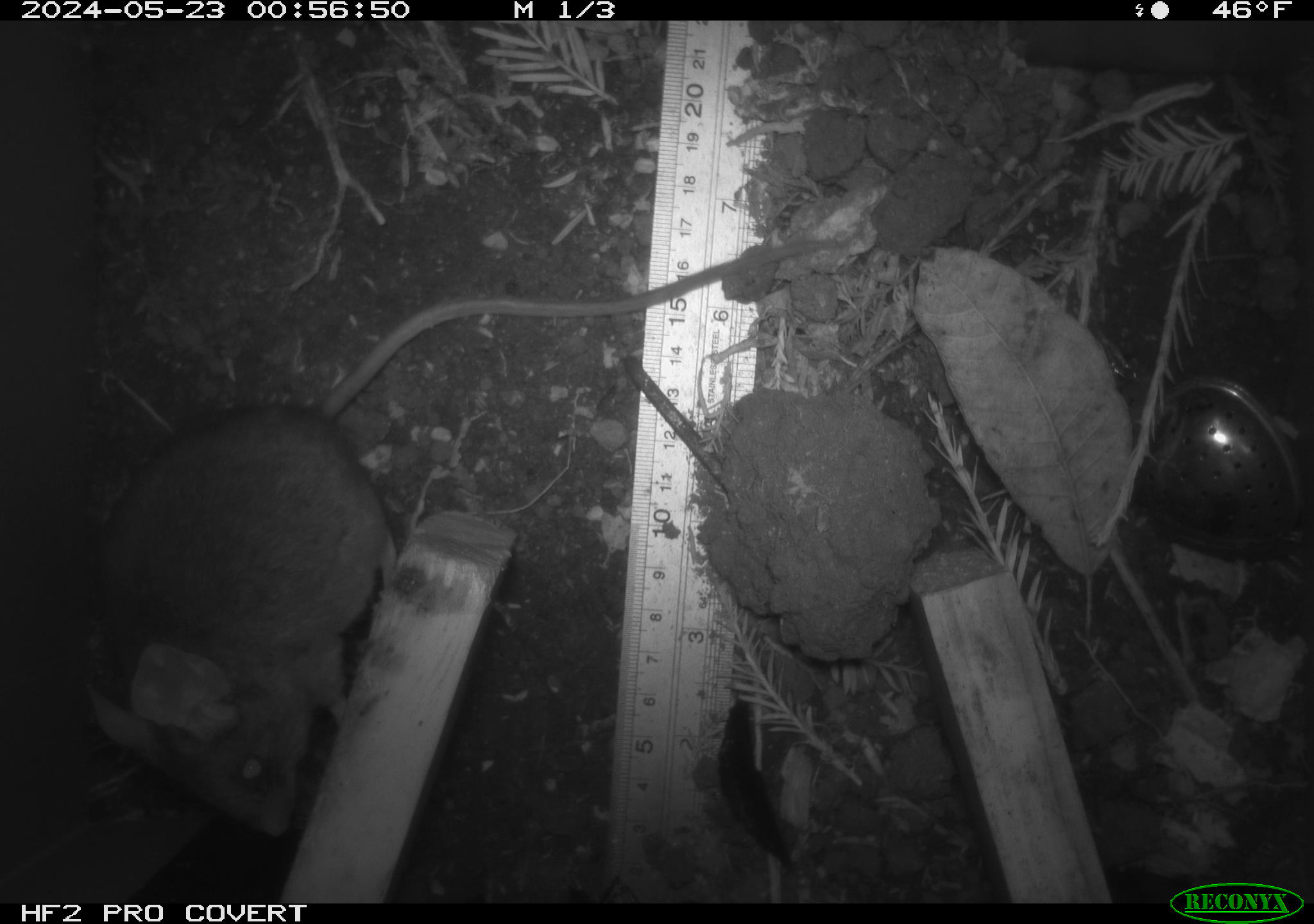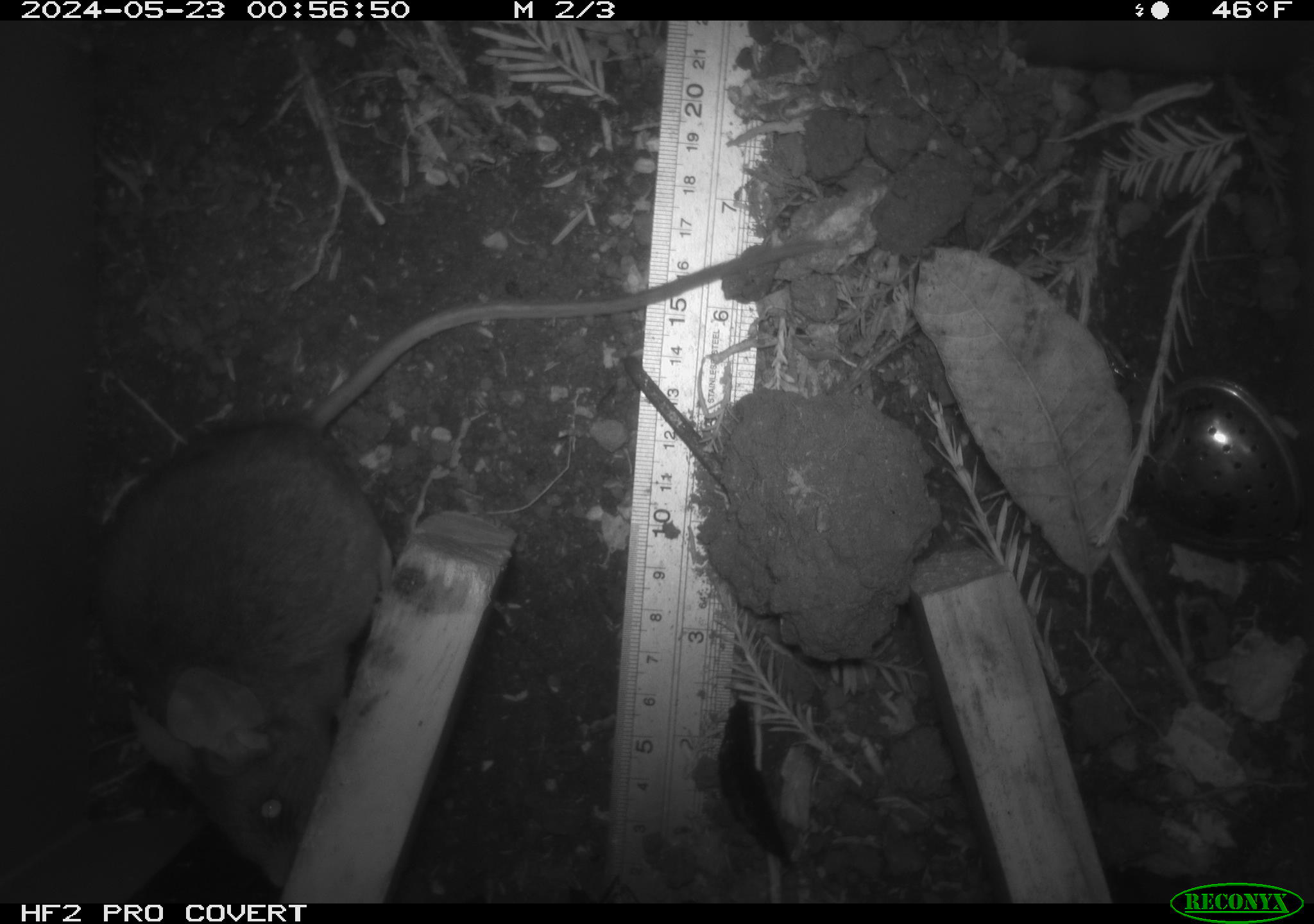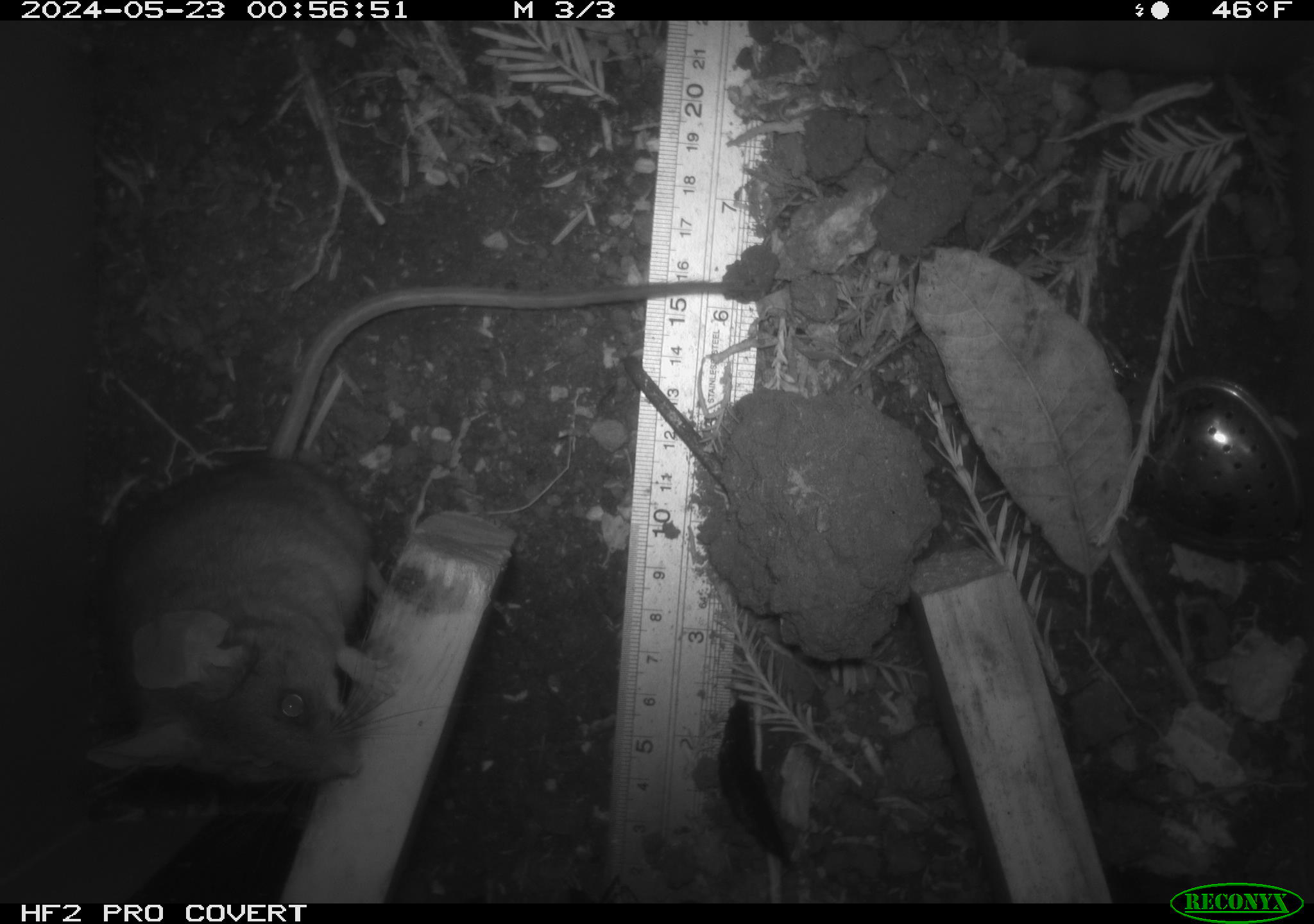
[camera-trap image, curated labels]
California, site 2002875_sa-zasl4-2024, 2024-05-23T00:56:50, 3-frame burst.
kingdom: Animalia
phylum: Chordata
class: Mammalia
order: Rodentia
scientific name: Rodentia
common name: rodent